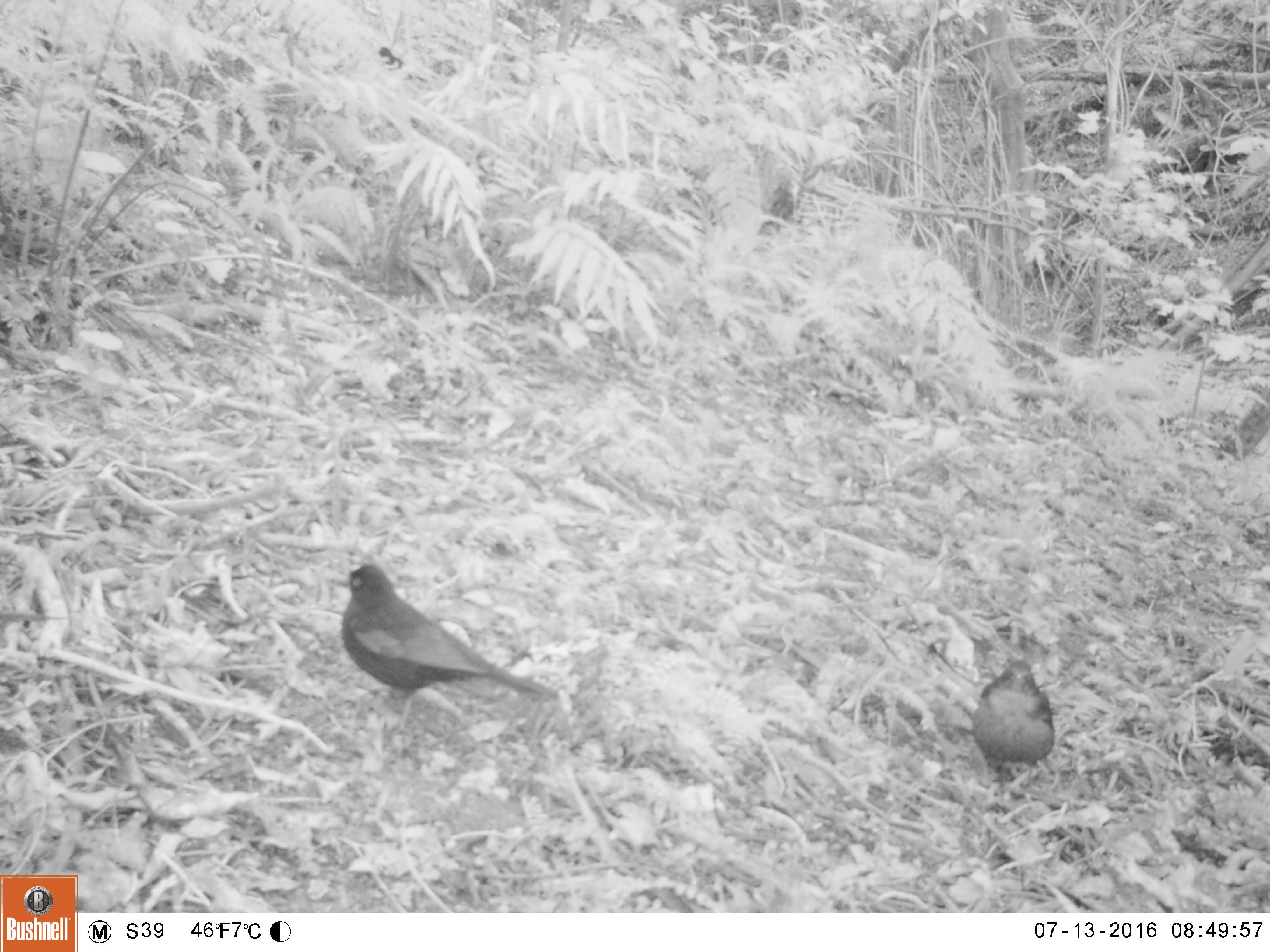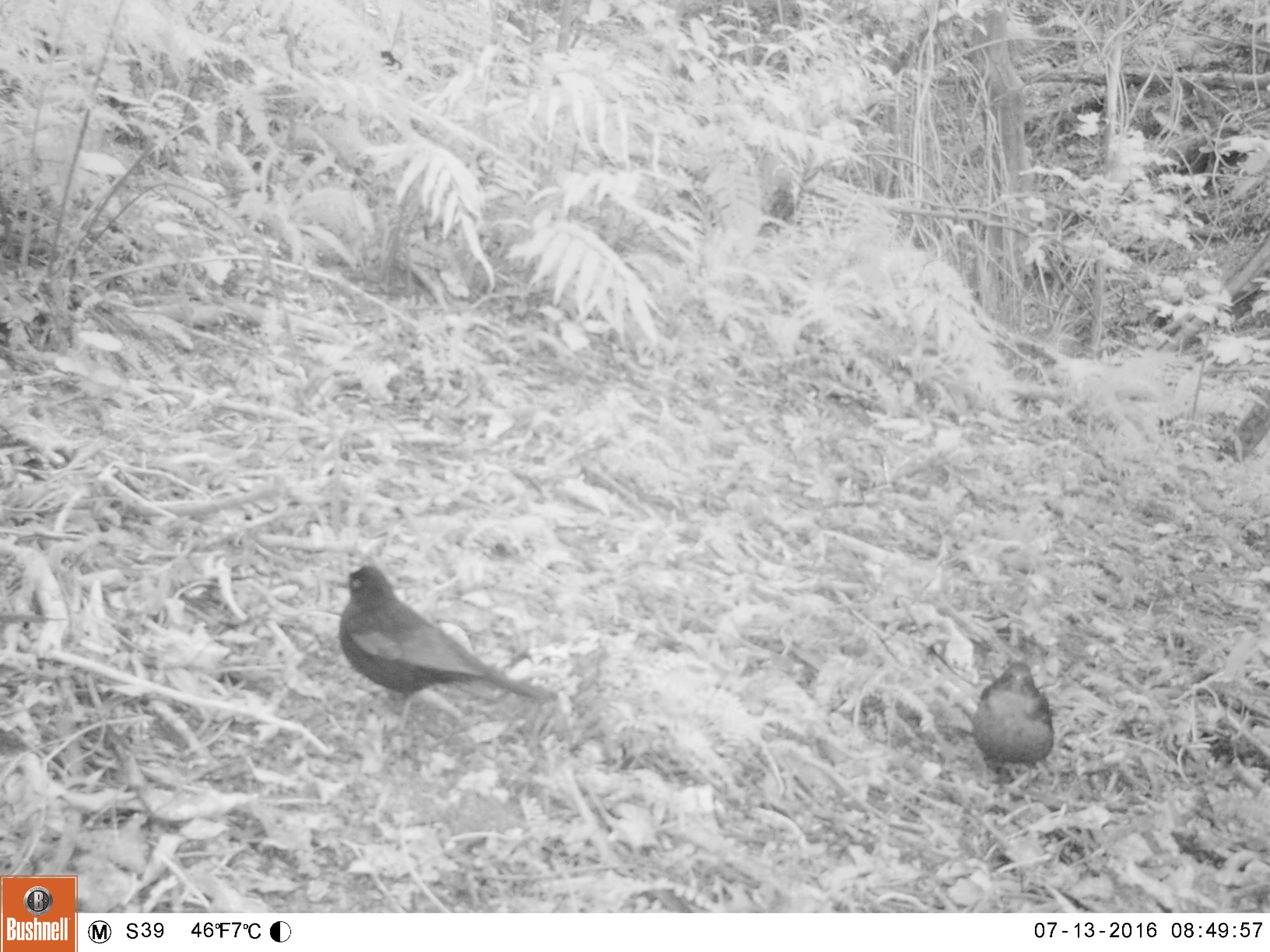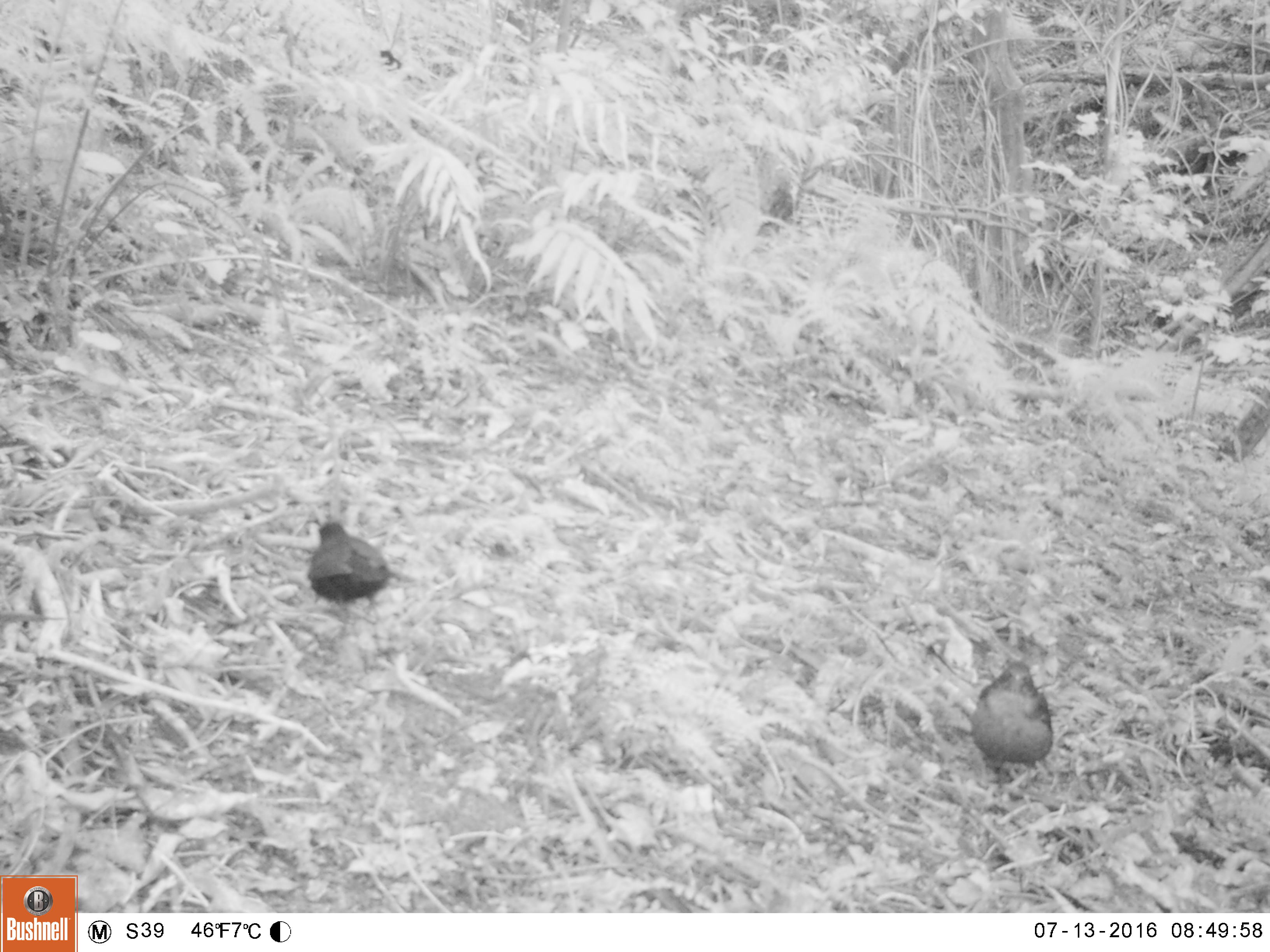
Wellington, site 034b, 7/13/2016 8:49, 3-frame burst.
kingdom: Animalia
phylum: Chordata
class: Aves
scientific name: Aves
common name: bird